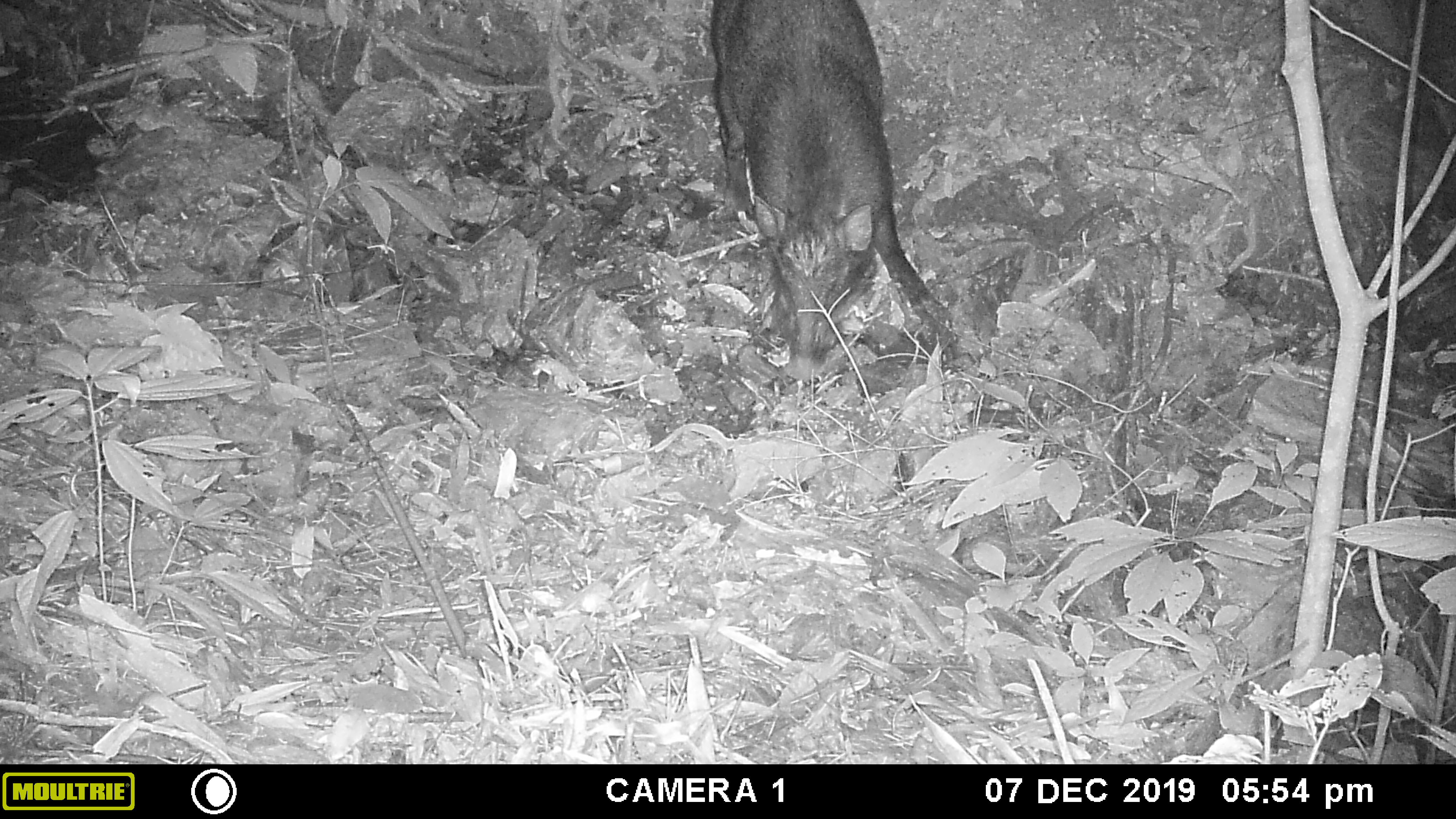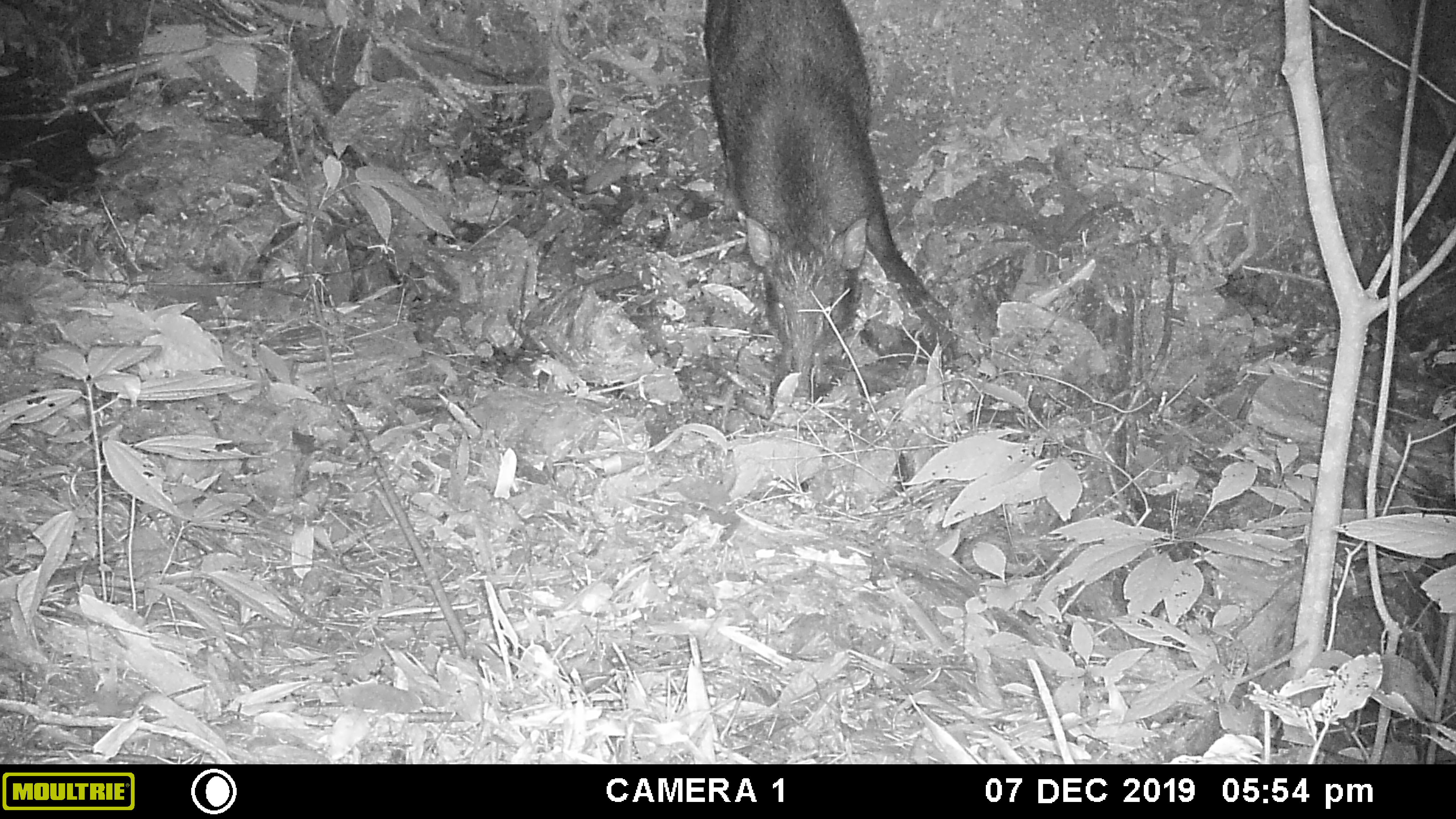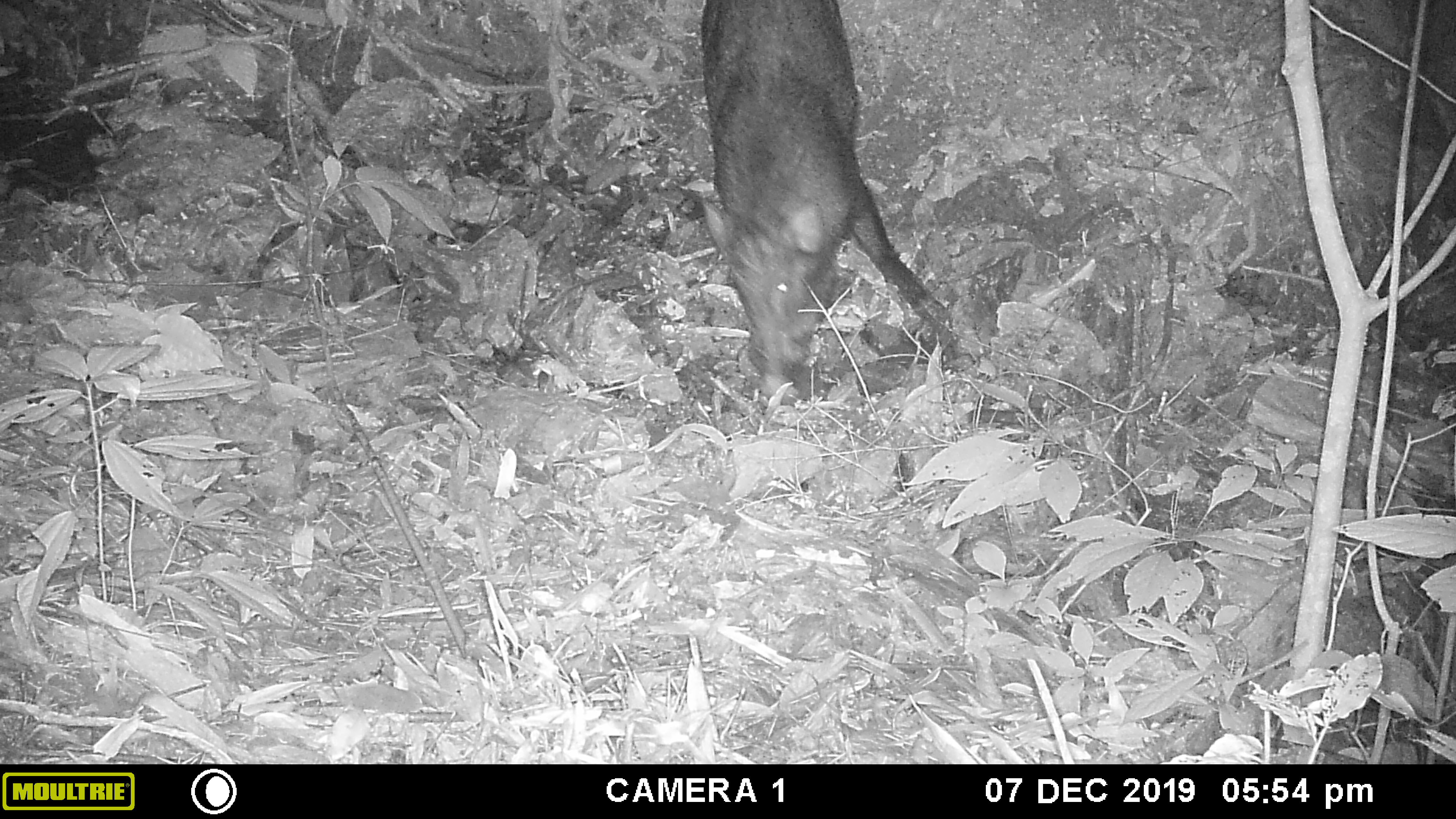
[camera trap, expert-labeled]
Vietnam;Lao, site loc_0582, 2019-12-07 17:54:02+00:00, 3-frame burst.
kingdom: Animalia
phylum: Chordata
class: Mammalia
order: Artiodactyla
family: Suidae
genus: Sus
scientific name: Sus scrofa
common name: eurasian wild pig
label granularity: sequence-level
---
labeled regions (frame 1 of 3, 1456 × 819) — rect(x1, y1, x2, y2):
eurasian wild pig: rect(708, 0, 960, 382)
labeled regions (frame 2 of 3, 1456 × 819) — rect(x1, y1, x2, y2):
eurasian wild pig: rect(702, 0, 955, 397)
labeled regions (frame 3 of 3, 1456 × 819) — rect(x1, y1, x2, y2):
eurasian wild pig: rect(700, 0, 956, 408)